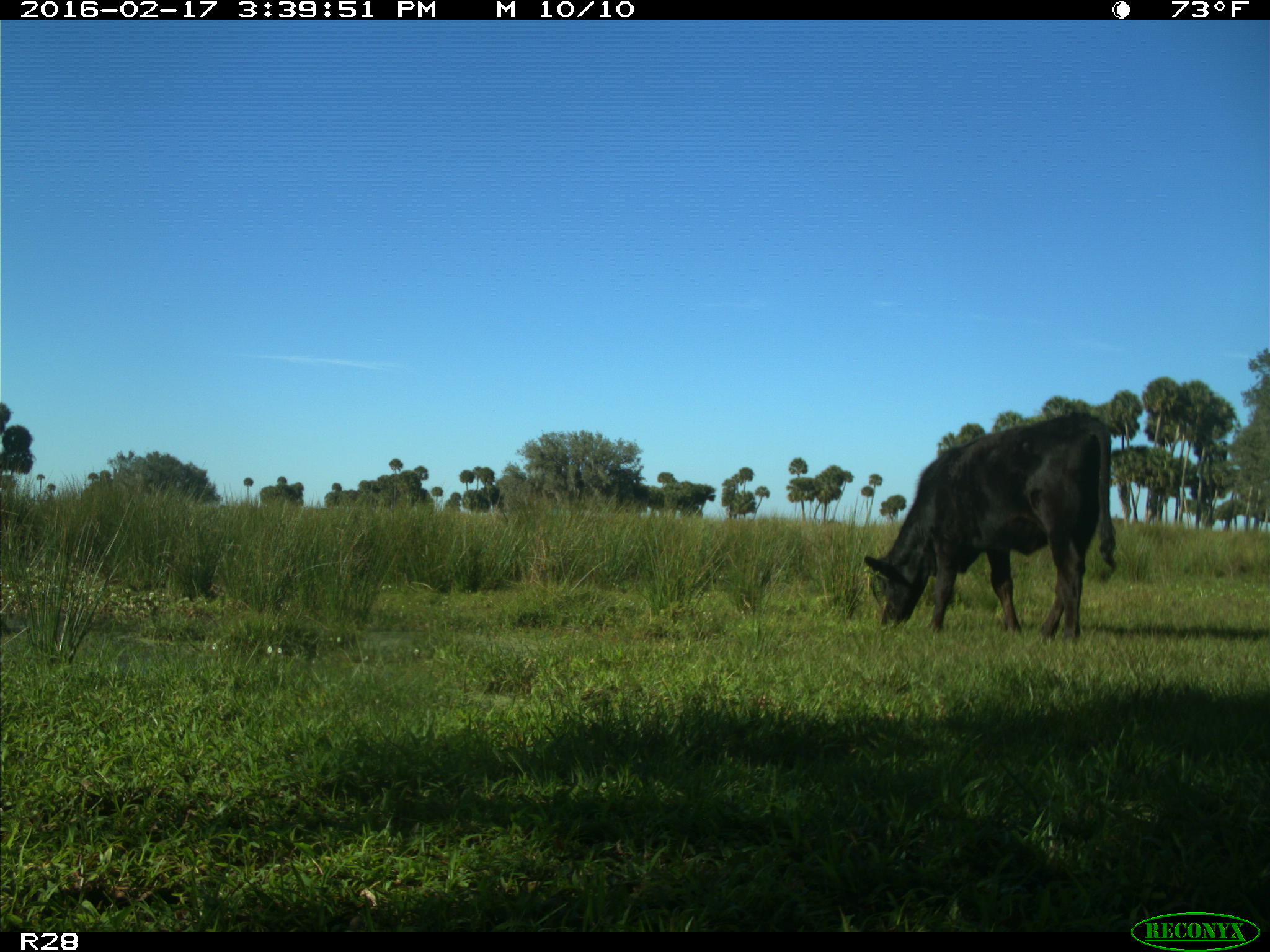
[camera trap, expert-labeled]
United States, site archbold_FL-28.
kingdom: Animalia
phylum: Chordata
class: Mammalia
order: Artiodactyla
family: Bovidae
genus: Bos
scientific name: Bos taurus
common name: domestic cow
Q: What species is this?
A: Bos taurus (domestic cow).